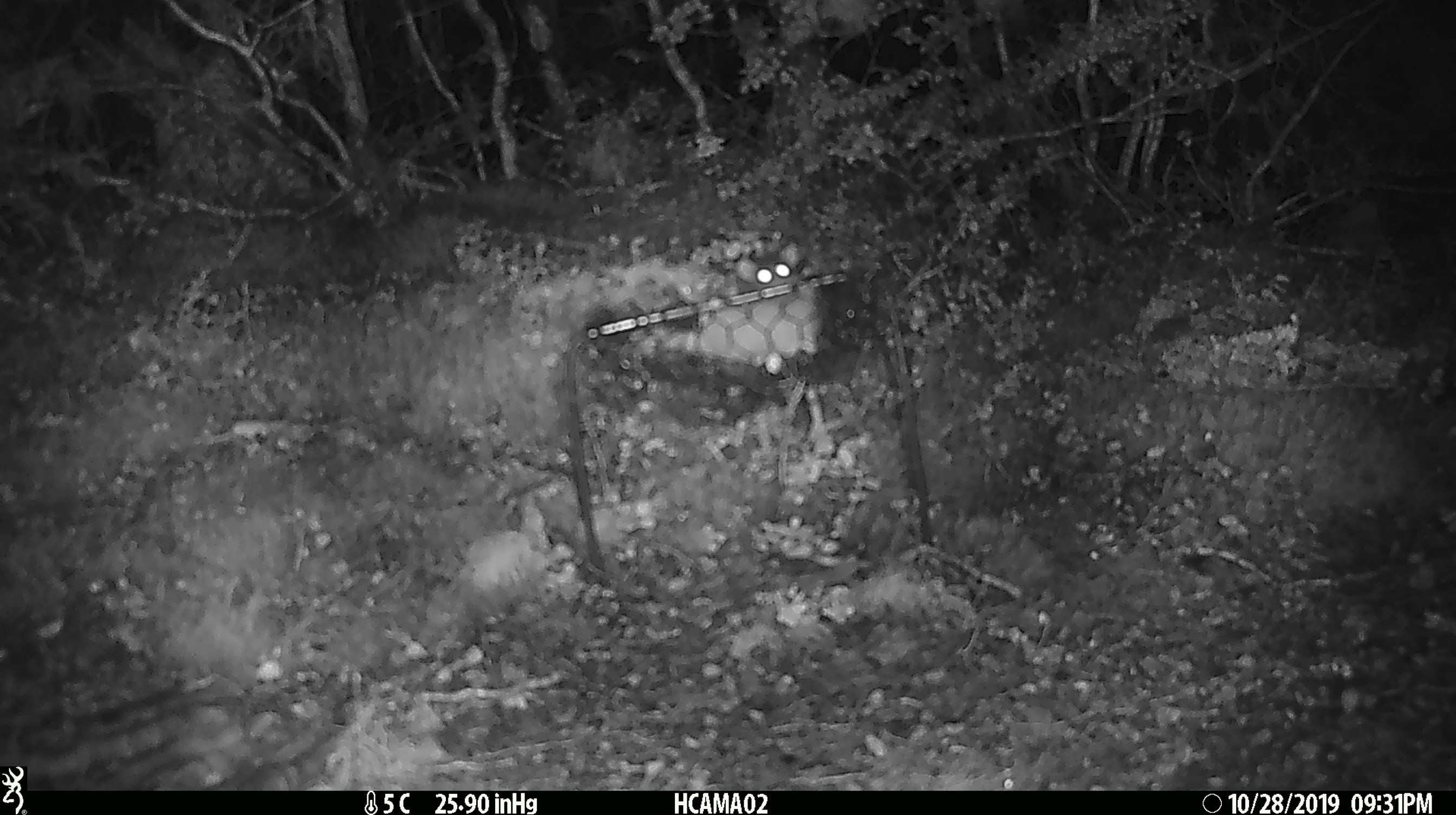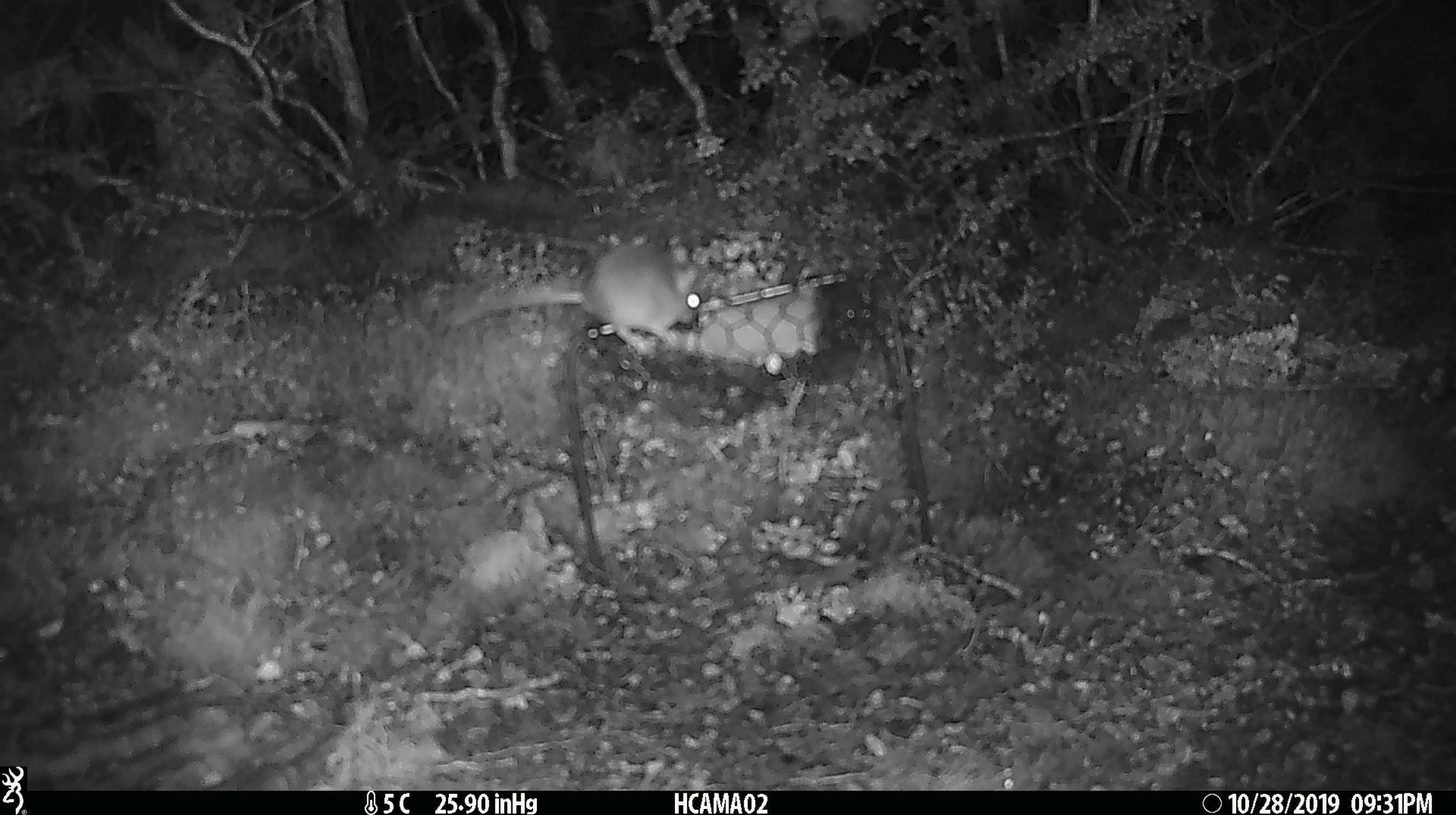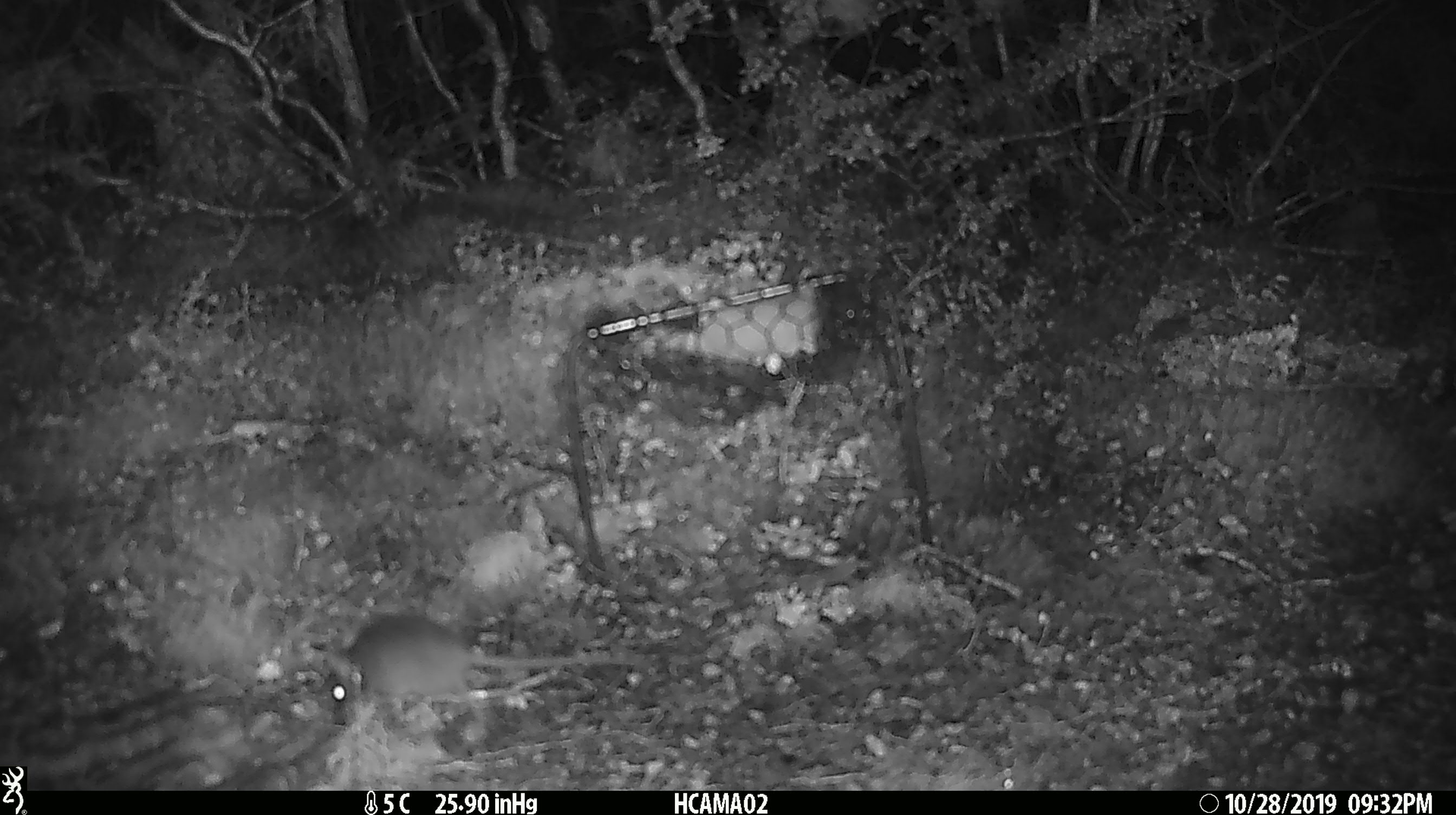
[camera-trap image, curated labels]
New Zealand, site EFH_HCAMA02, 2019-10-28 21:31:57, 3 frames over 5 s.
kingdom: Animalia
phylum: Chordata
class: Mammalia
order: Rodentia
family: Muridae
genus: Mus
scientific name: Mus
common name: mouse